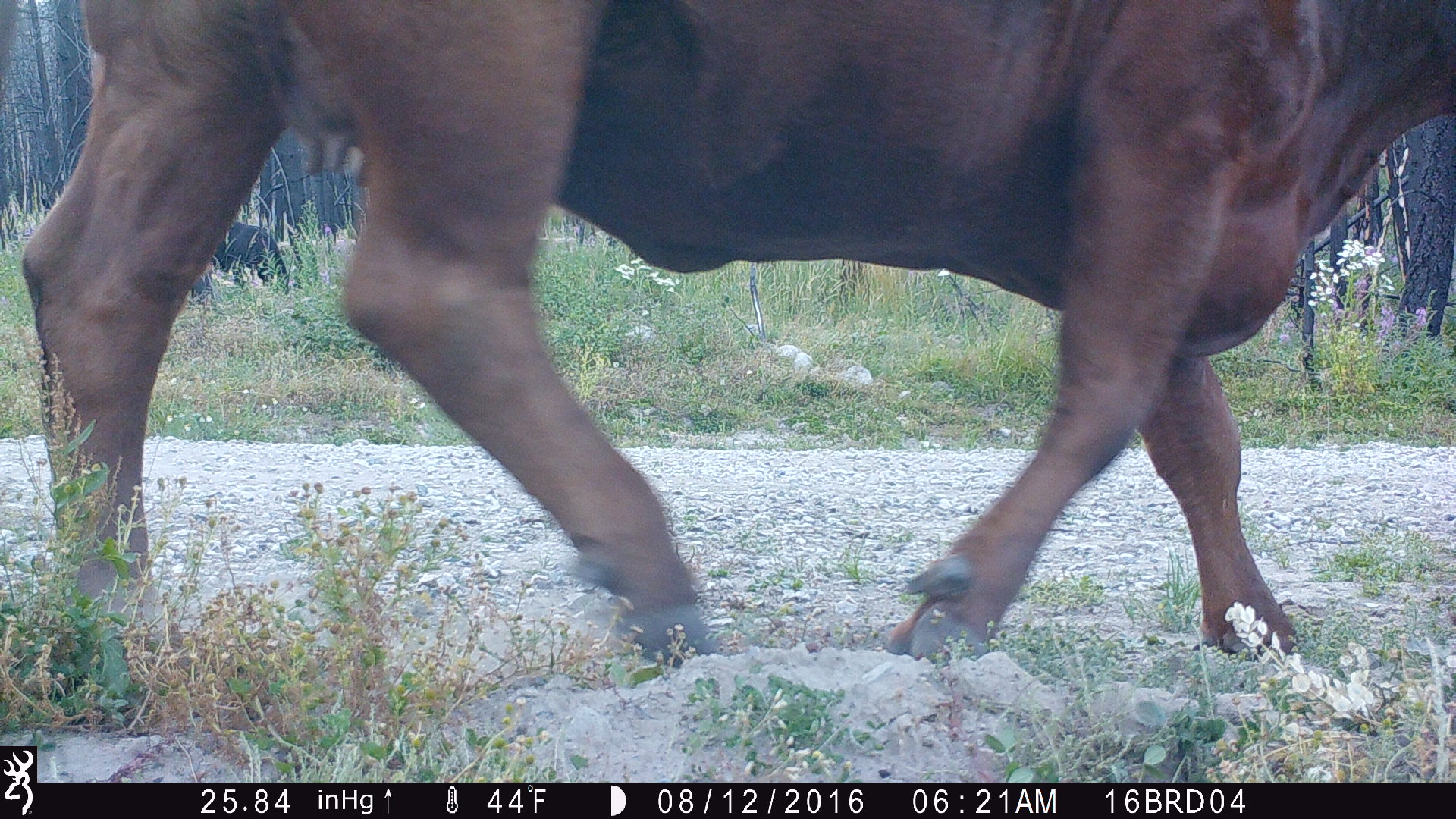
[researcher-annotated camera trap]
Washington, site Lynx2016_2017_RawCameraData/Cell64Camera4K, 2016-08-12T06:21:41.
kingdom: Animalia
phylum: Chordata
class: Mammalia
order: Artiodactyla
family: Bovidae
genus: Bos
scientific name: Bos taurus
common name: domestic cattle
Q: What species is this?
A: Domestic cattle (Bos taurus).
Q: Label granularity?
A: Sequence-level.